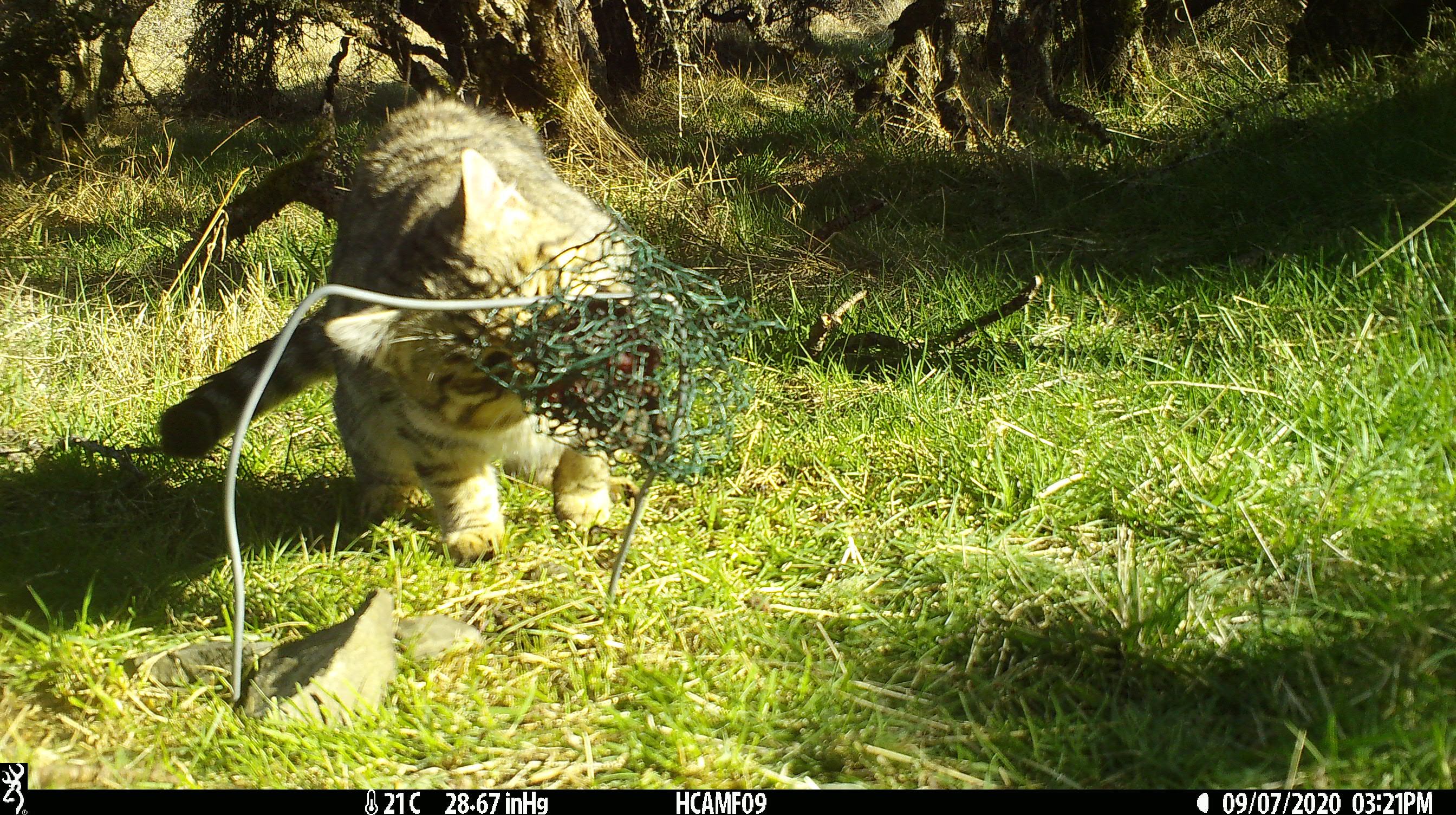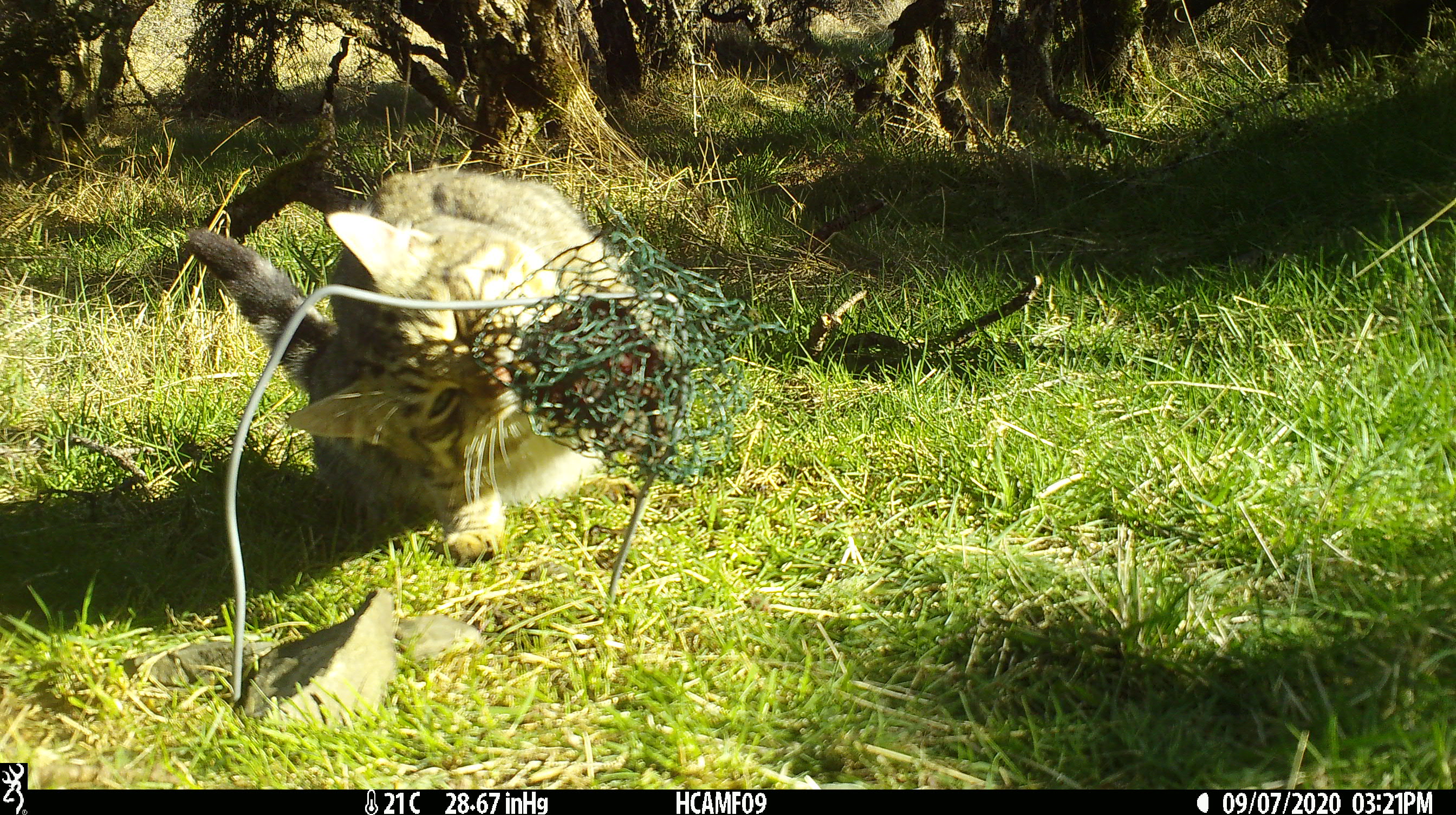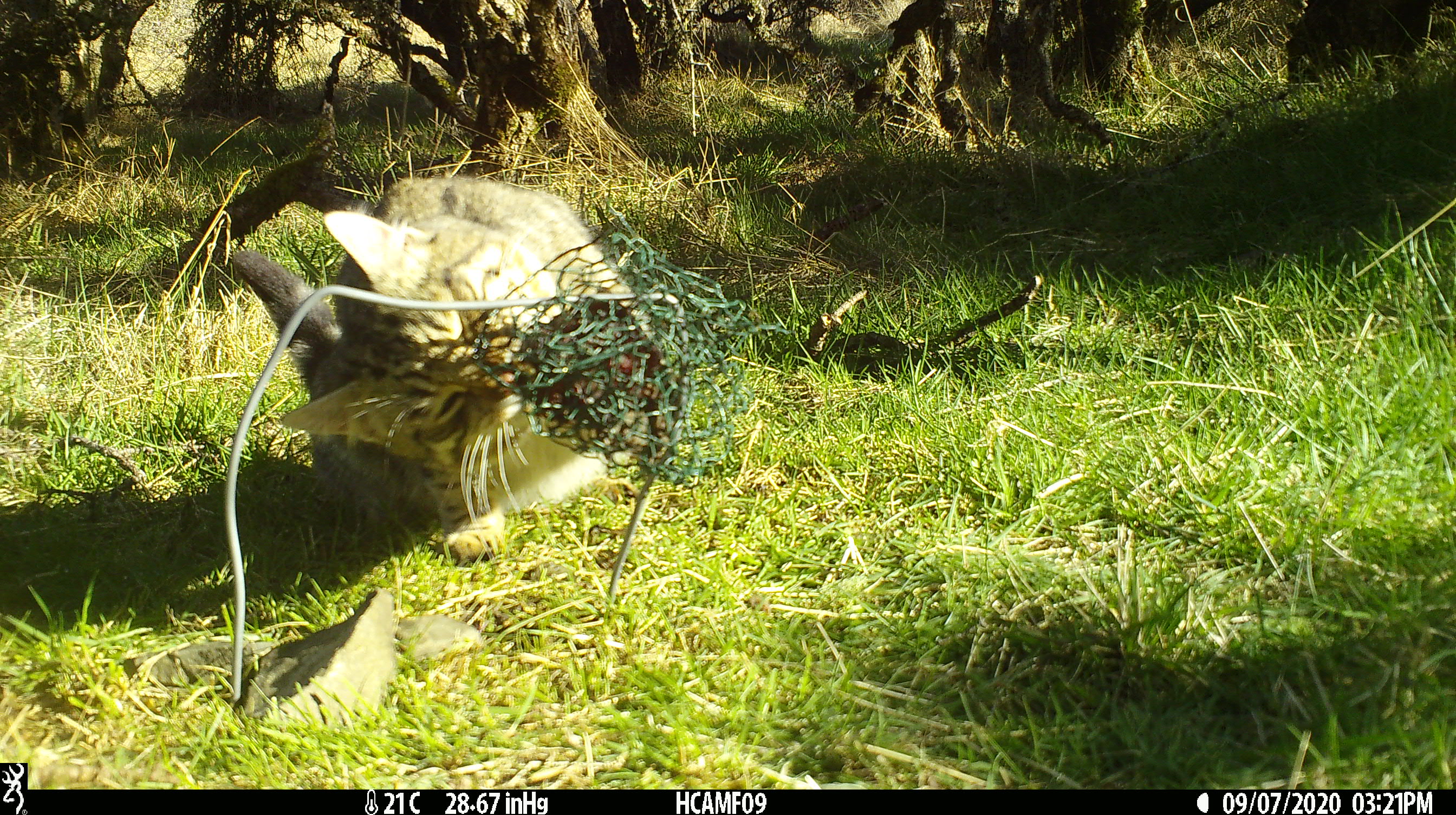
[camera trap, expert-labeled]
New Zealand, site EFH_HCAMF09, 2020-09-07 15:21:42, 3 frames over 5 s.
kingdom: Animalia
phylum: Chordata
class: Mammalia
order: Carnivora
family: Felidae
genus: Felis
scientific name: Felis catus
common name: domestic cat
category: cat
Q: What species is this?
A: Cat (domestic cat) (Felis catus).